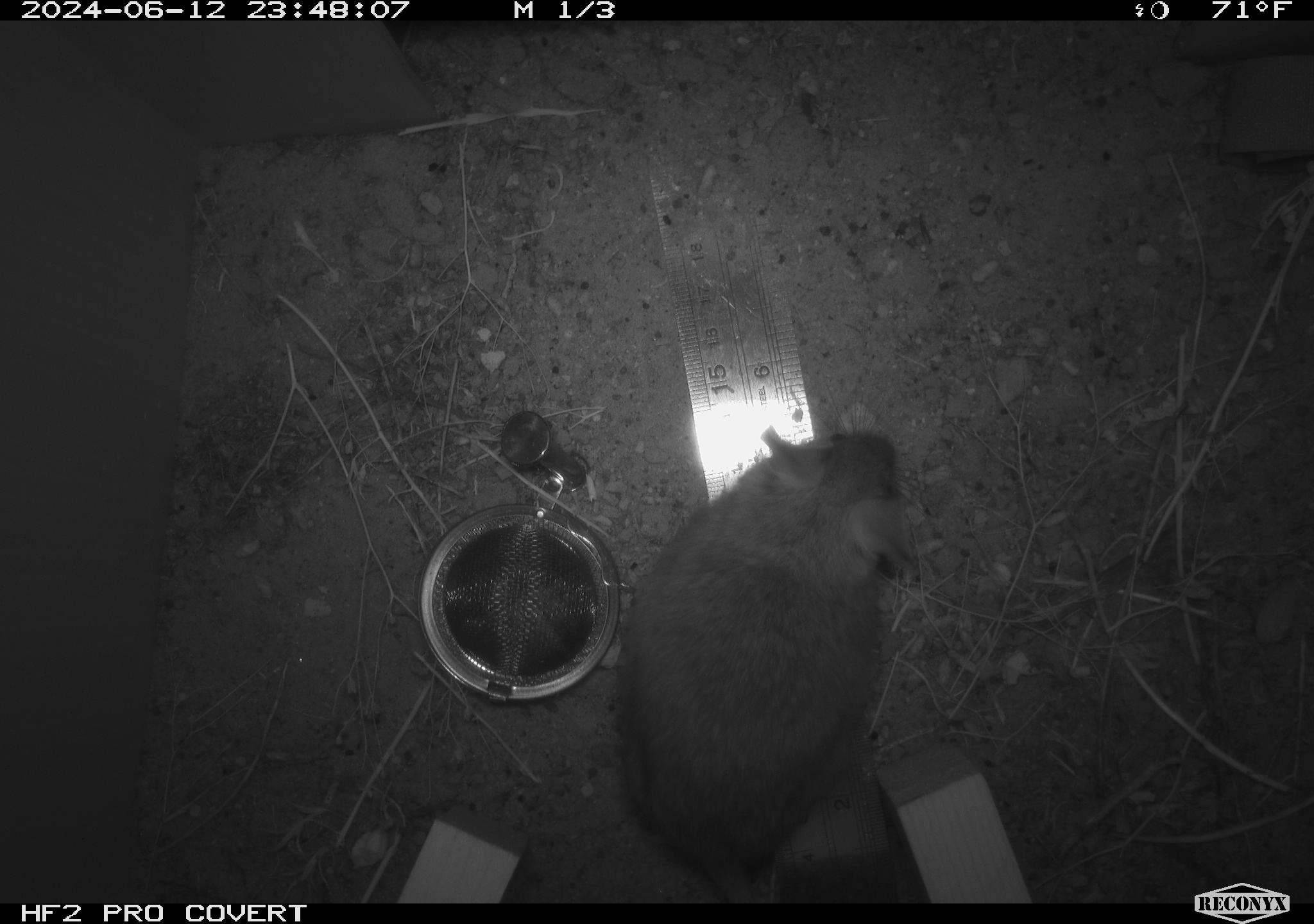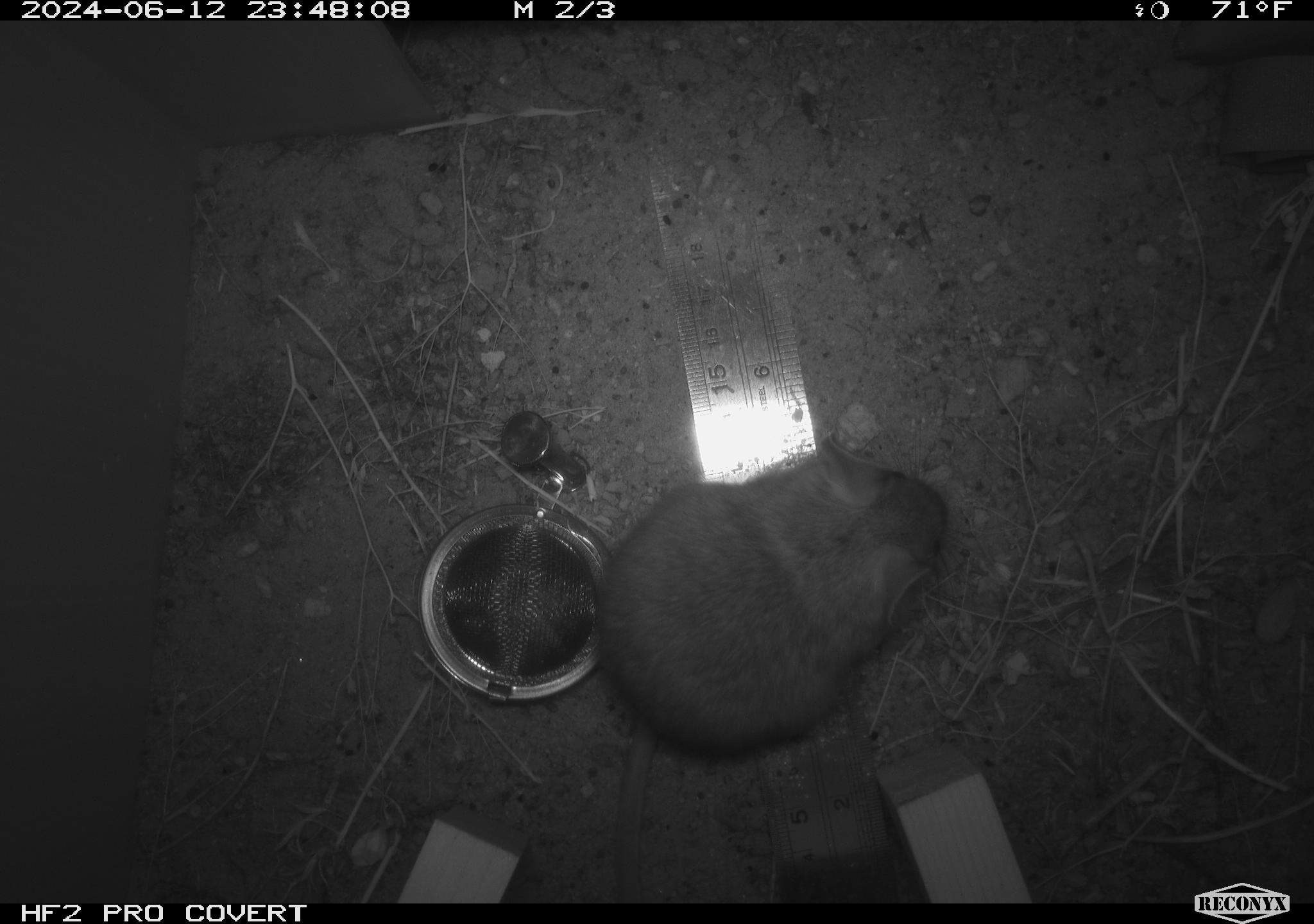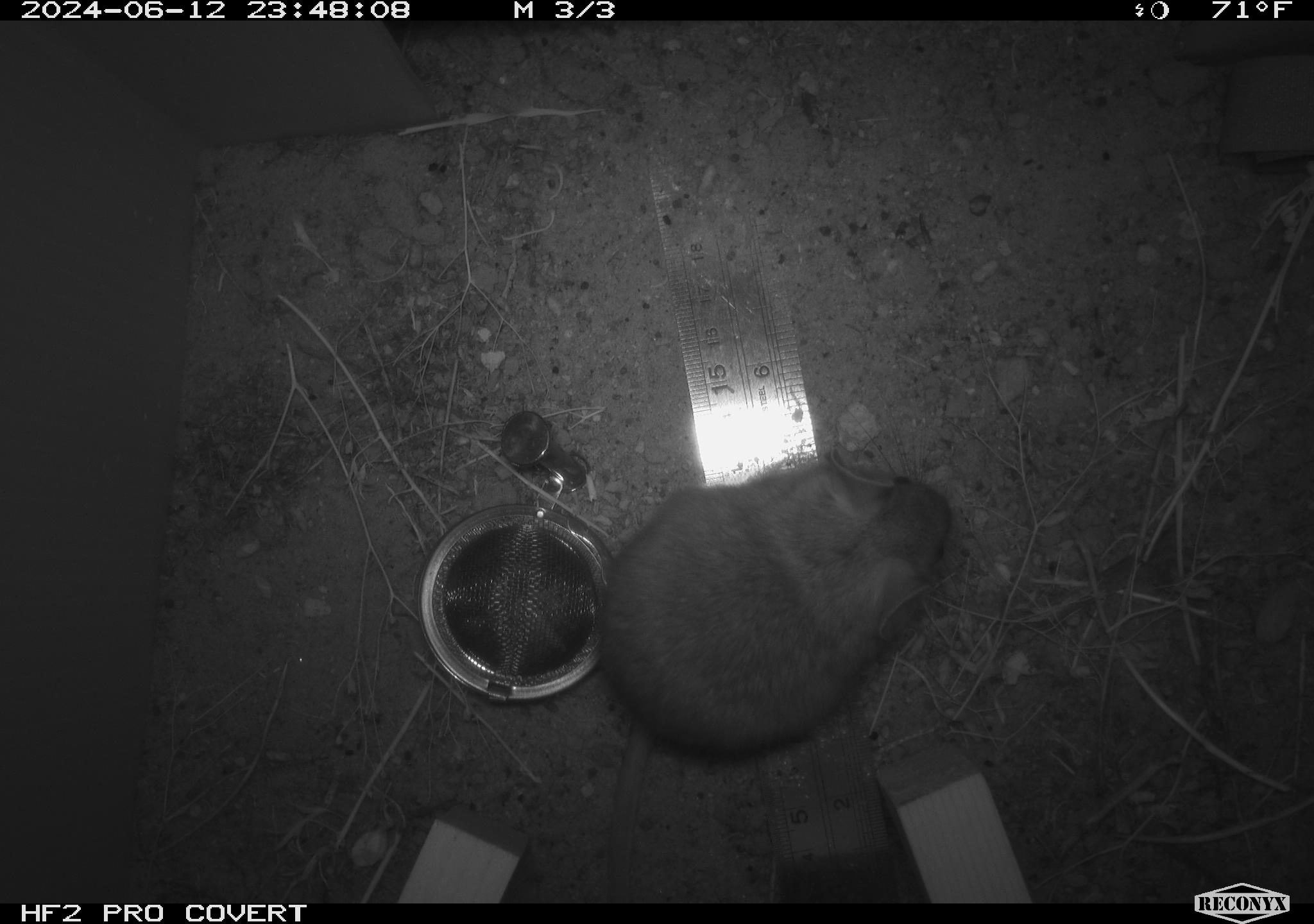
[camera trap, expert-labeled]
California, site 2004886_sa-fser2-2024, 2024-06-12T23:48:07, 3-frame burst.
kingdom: Animalia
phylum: Chordata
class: Mammalia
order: Rodentia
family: Cricetidae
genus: Neotoma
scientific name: Neotoma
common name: pack rat or woodrat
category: neotoma species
Neotoma species (pack rat or woodrat) (Neotoma).